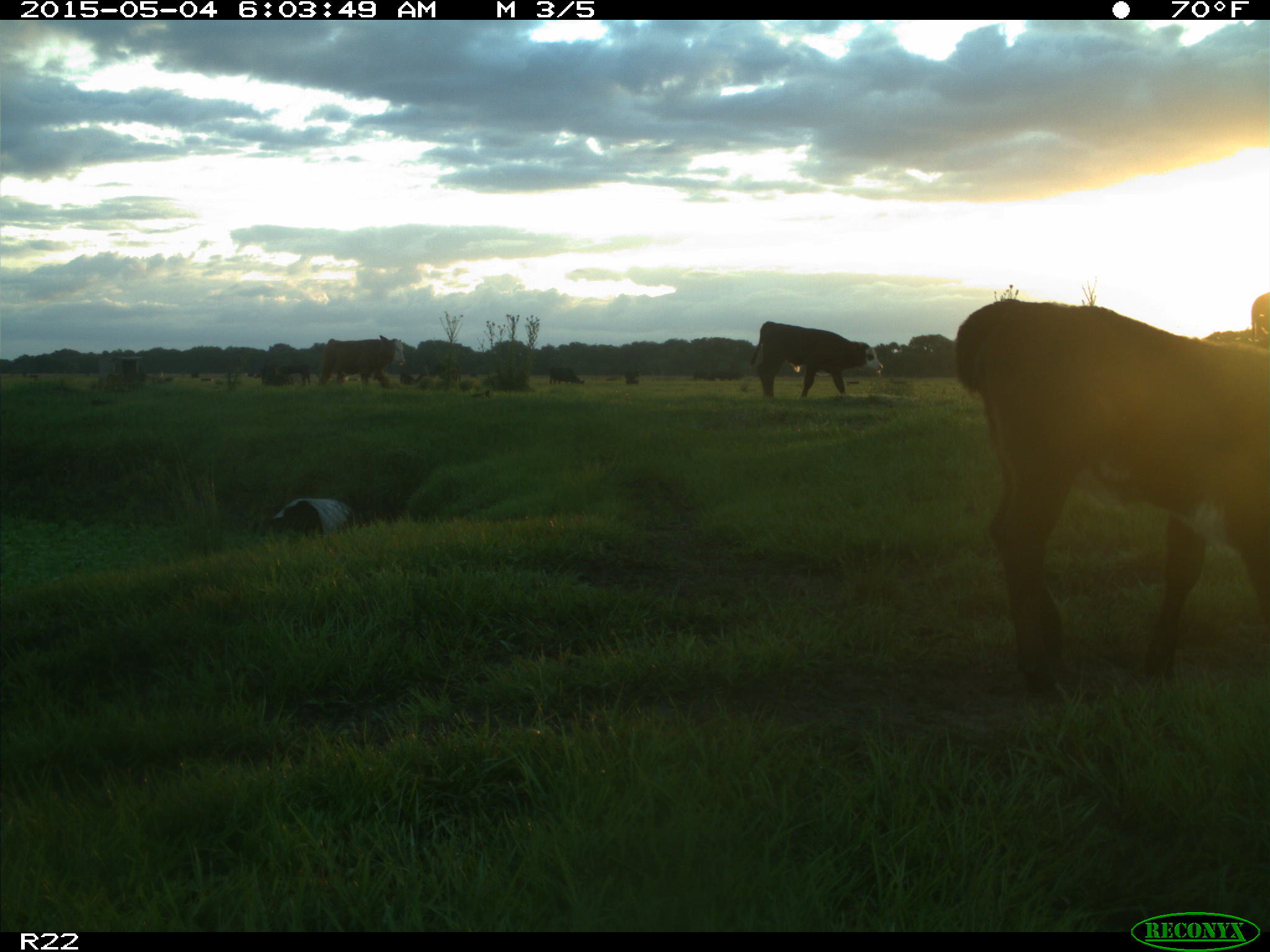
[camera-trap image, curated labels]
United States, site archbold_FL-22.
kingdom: Animalia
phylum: Chordata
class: Mammalia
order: Artiodactyla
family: Bovidae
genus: Bos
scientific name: Bos taurus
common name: domestic cow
Bos taurus (domestic cow).